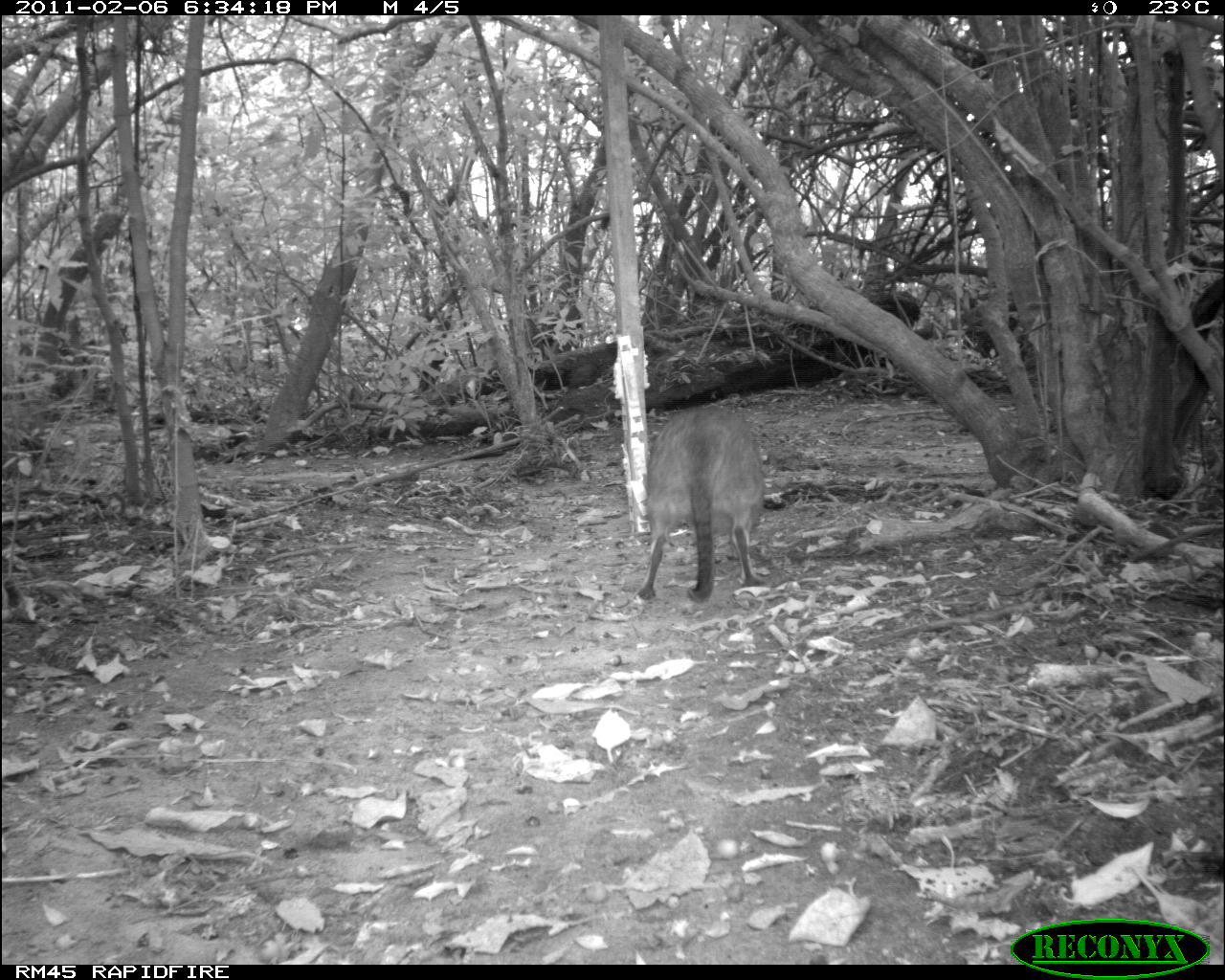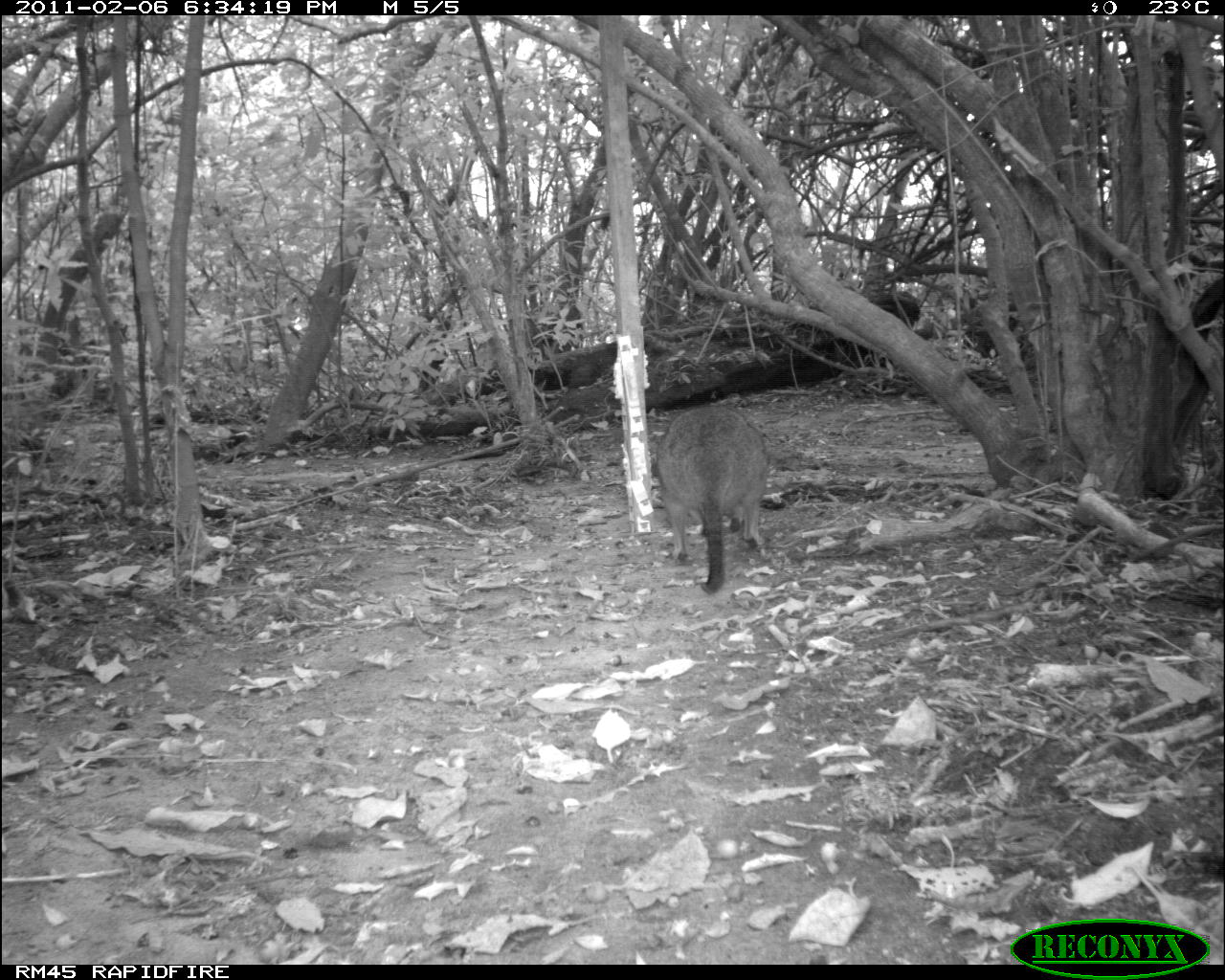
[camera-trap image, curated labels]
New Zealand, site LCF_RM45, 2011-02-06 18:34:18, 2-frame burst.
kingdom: Animalia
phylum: Chordata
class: Mammalia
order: Diprotodontia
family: Macropodidae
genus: Notamacropus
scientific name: Notamacropus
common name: wallaby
Wallaby (Notamacropus).